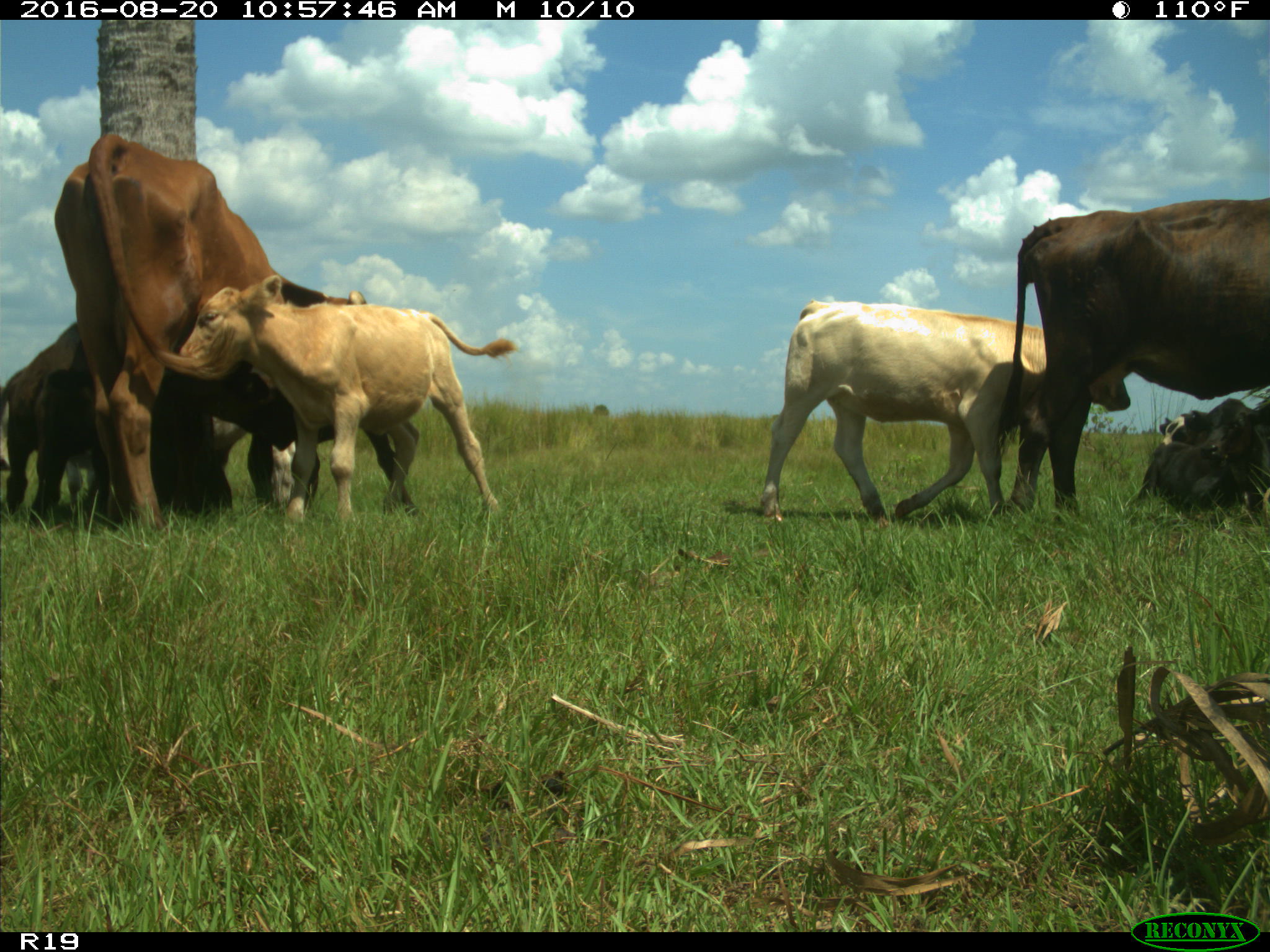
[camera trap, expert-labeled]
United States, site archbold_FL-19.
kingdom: Animalia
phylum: Chordata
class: Mammalia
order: Artiodactyla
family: Bovidae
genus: Bos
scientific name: Bos taurus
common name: domestic cow